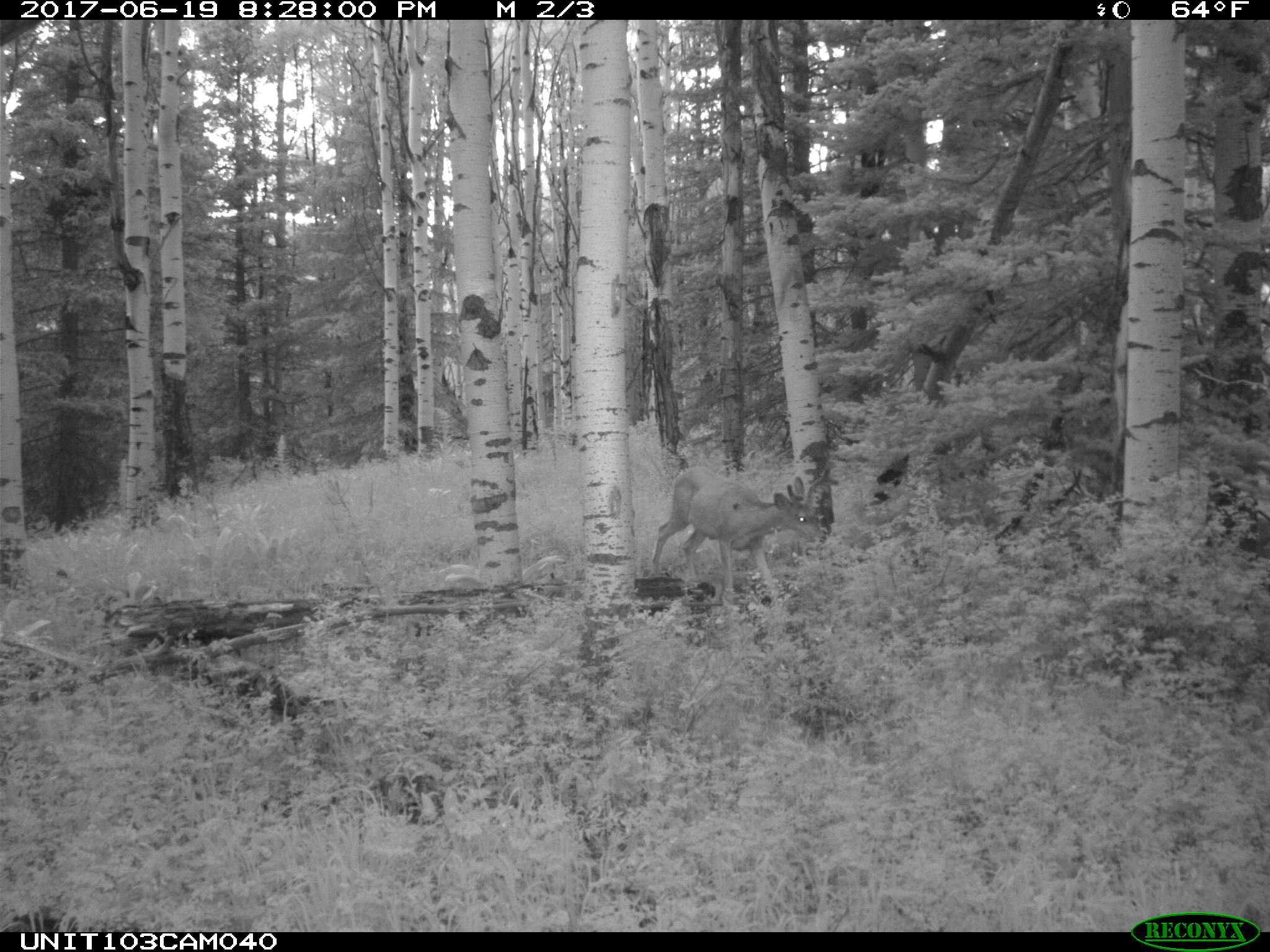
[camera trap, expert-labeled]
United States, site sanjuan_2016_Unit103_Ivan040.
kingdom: Animalia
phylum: Chordata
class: Mammalia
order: Artiodactyla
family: Cervidae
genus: Odocoileus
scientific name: Odocoileus hemionus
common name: mule deer